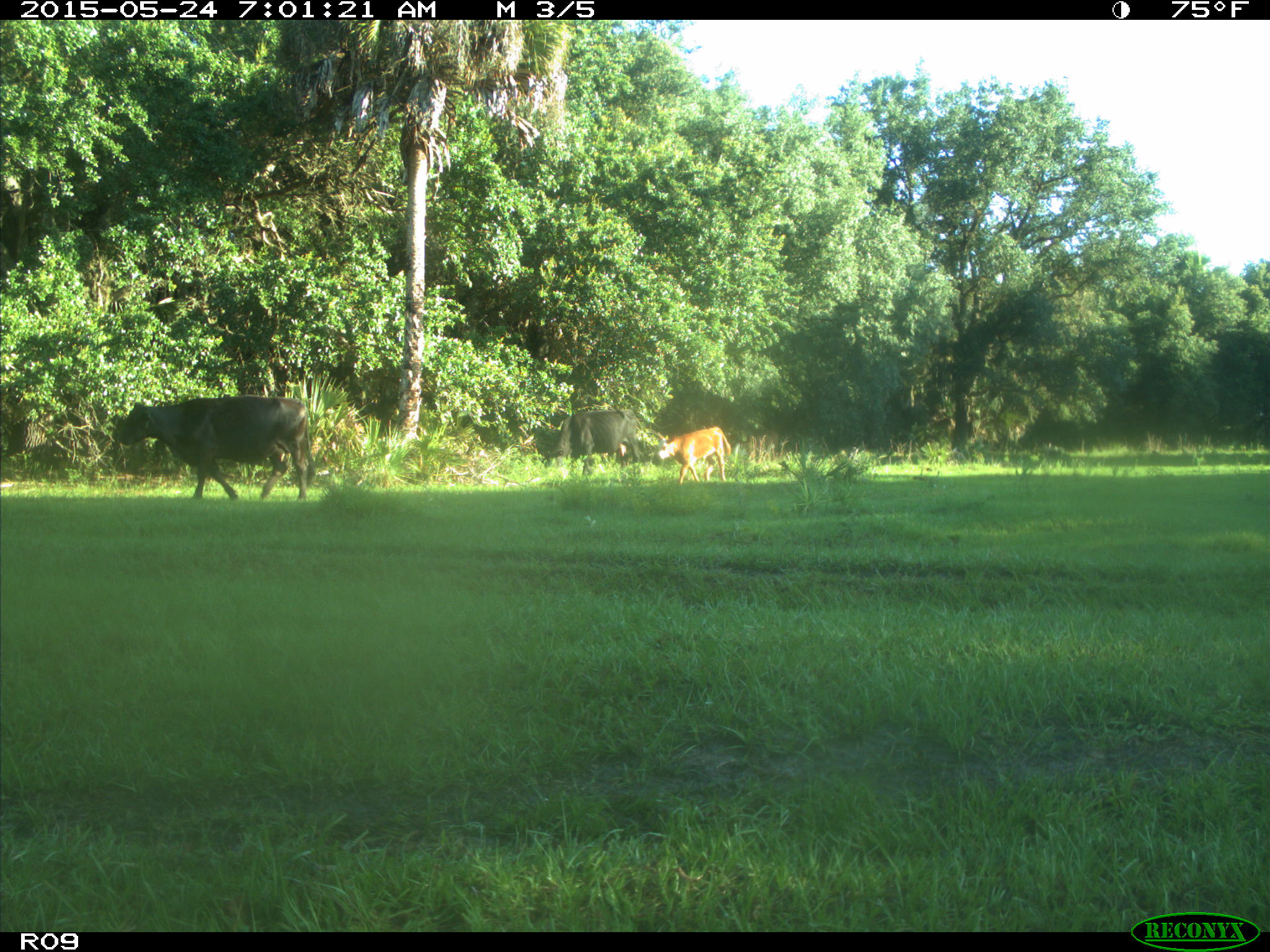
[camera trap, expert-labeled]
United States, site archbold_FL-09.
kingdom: Animalia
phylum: Chordata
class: Mammalia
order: Artiodactyla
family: Bovidae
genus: Bos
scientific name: Bos taurus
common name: domestic cow